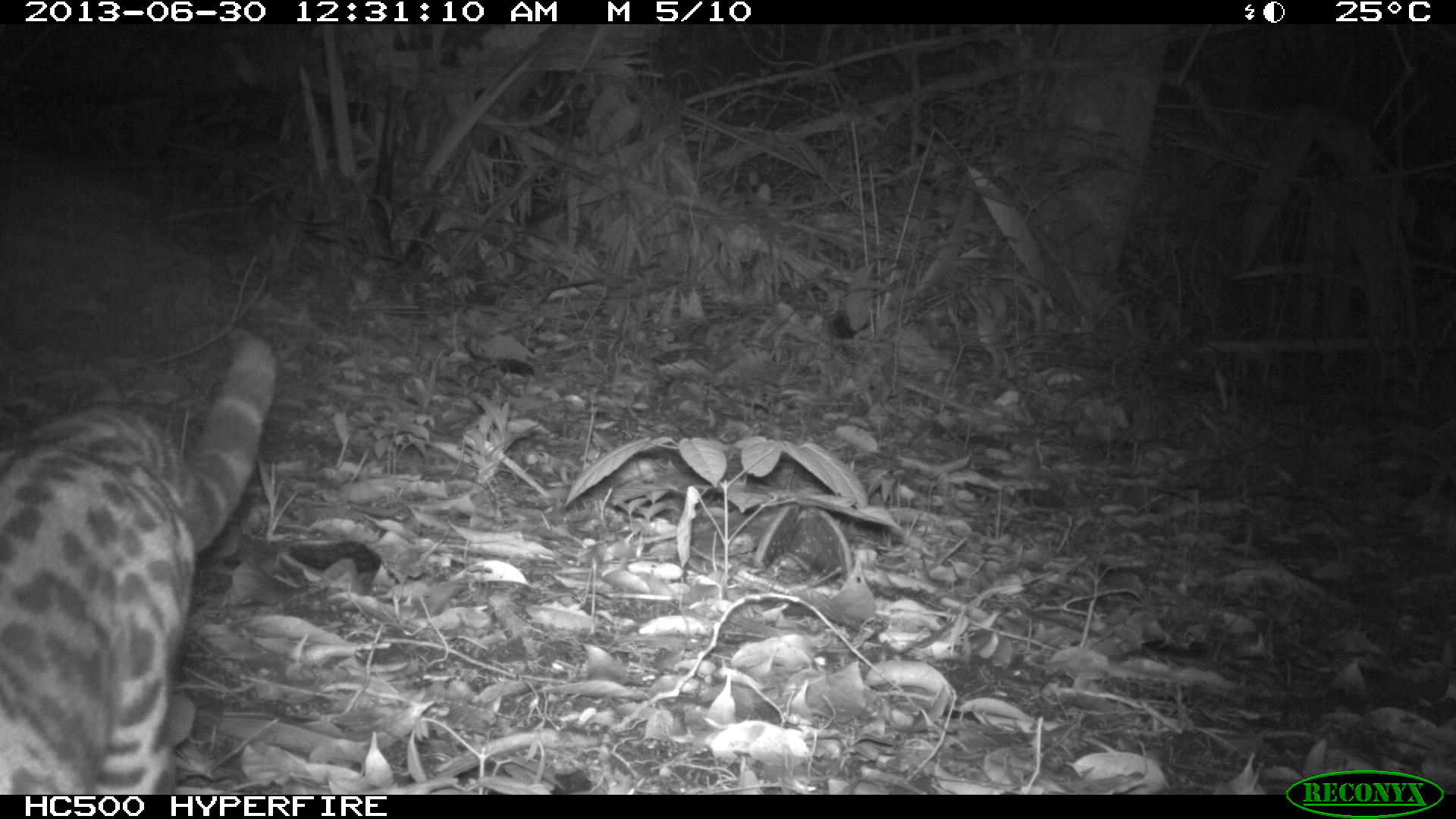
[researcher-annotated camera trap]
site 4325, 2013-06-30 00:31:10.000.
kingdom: Animalia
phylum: Chordata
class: Mammalia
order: Carnivora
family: Felidae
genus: Leopardus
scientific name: Leopardus wiedii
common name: margay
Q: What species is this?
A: Leopardus wiedii (margay).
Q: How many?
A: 1.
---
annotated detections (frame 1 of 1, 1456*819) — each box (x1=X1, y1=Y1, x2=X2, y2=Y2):
leopardus wiedii: (x1=1, y1=337, x2=278, y2=793)